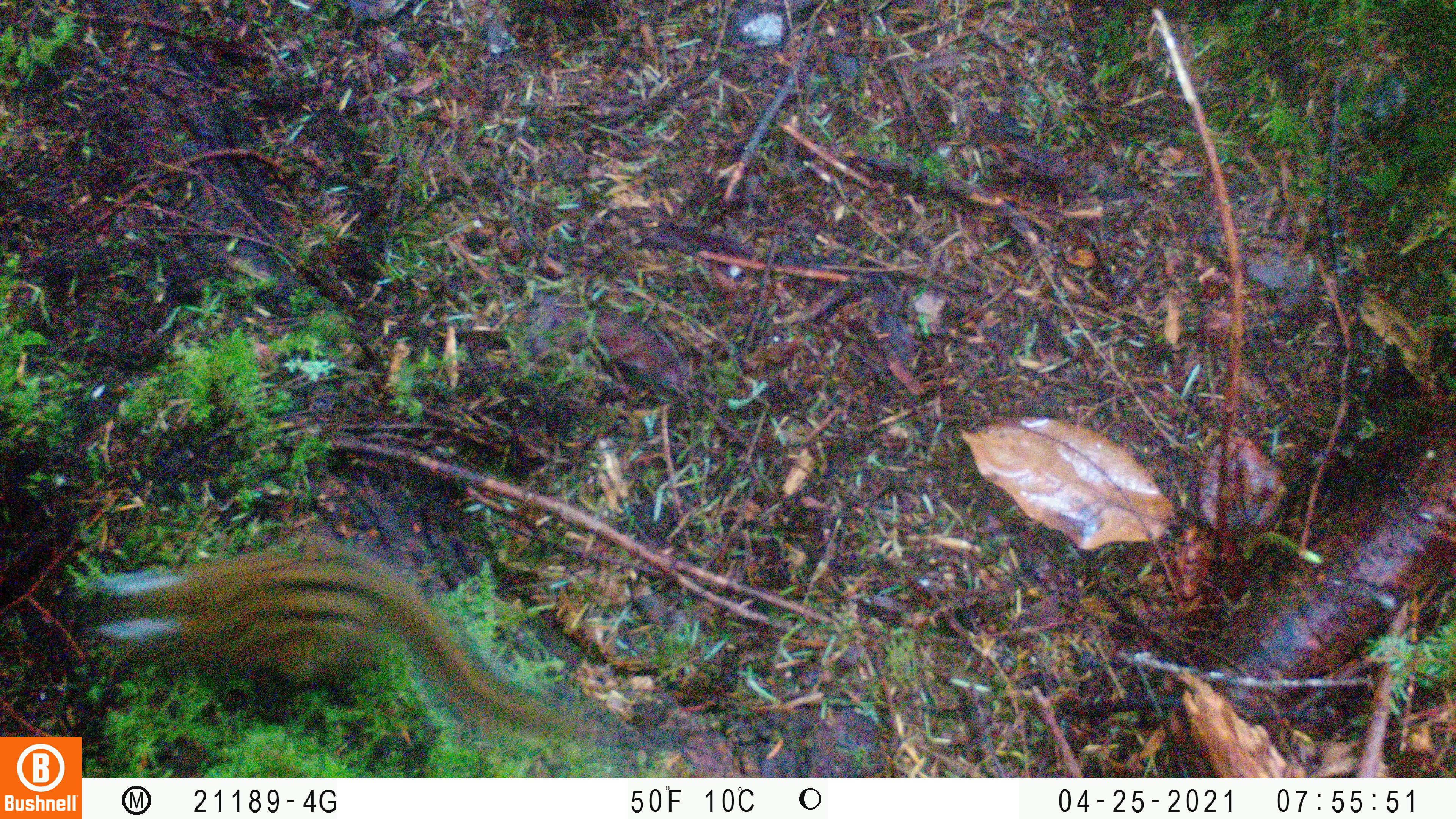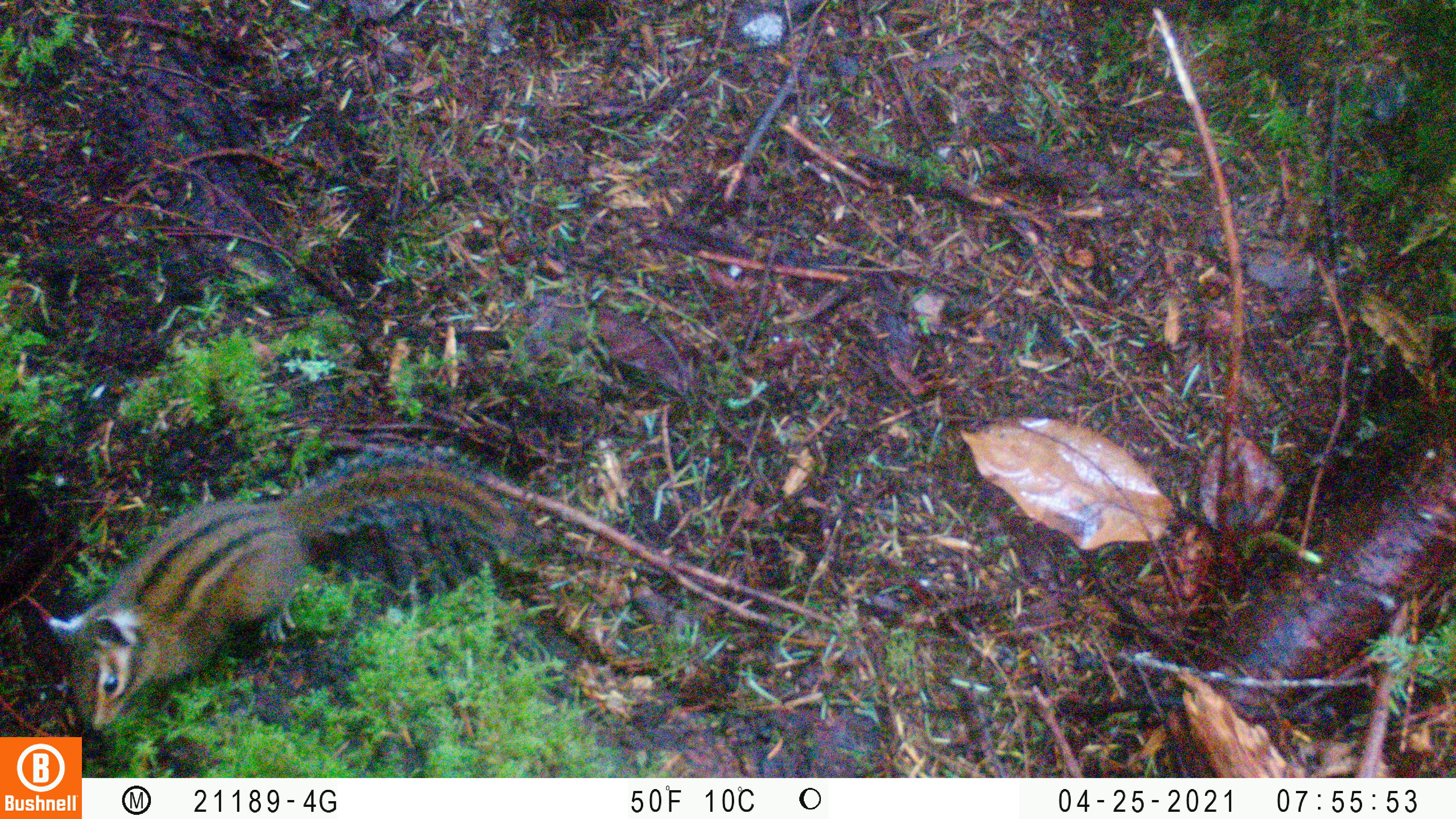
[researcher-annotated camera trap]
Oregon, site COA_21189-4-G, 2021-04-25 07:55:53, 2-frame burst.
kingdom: Animalia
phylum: Chordata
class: Mammalia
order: Rodentia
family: Sciuridae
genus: Neotamias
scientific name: Neotamias townsendii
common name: townsend's chipmunk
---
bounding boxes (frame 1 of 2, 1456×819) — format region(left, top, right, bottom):
townsend's chipmunk: region(99, 546, 590, 740)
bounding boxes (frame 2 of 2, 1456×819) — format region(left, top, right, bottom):
townsend's chipmunk: region(49, 439, 541, 735)